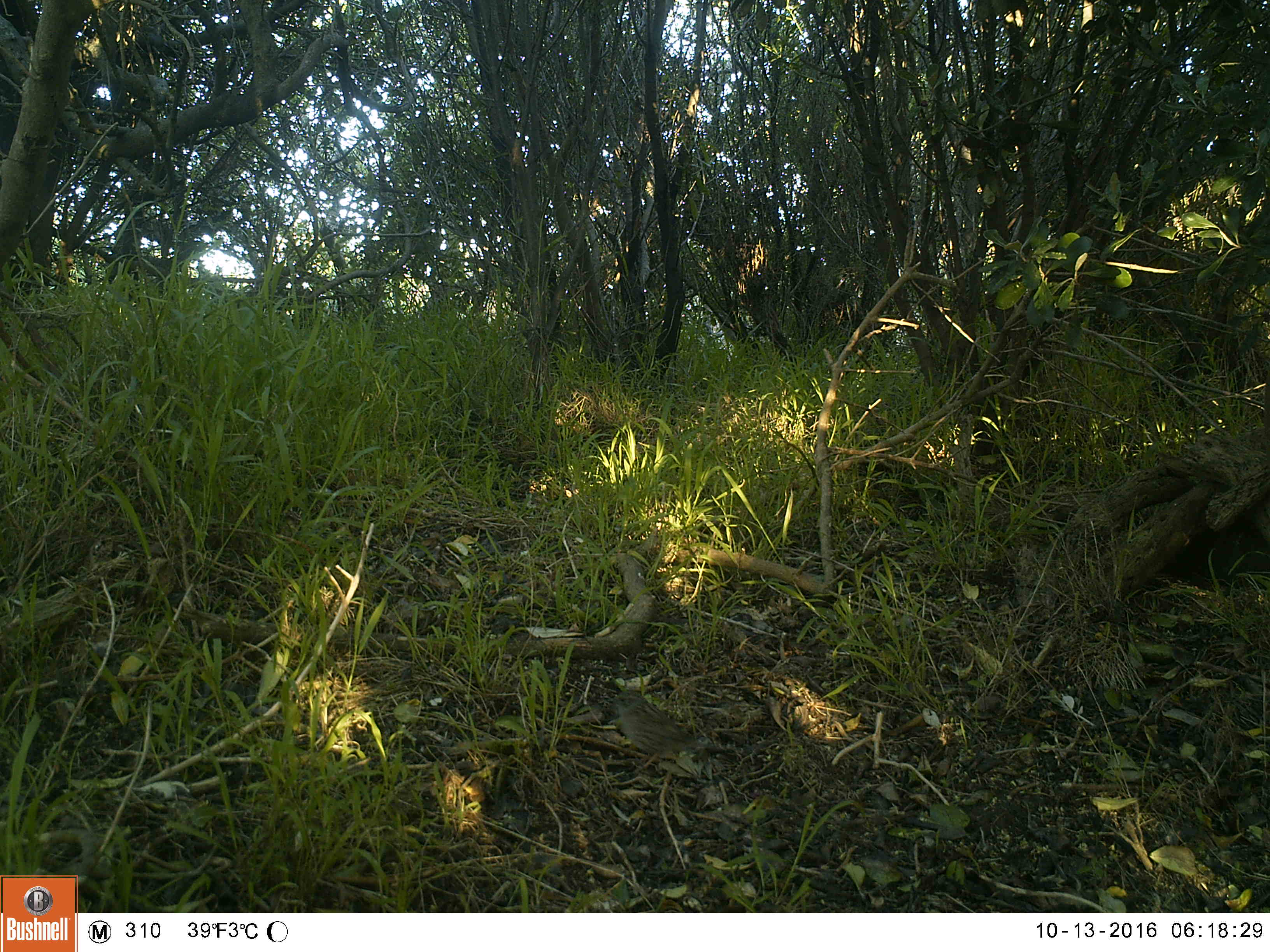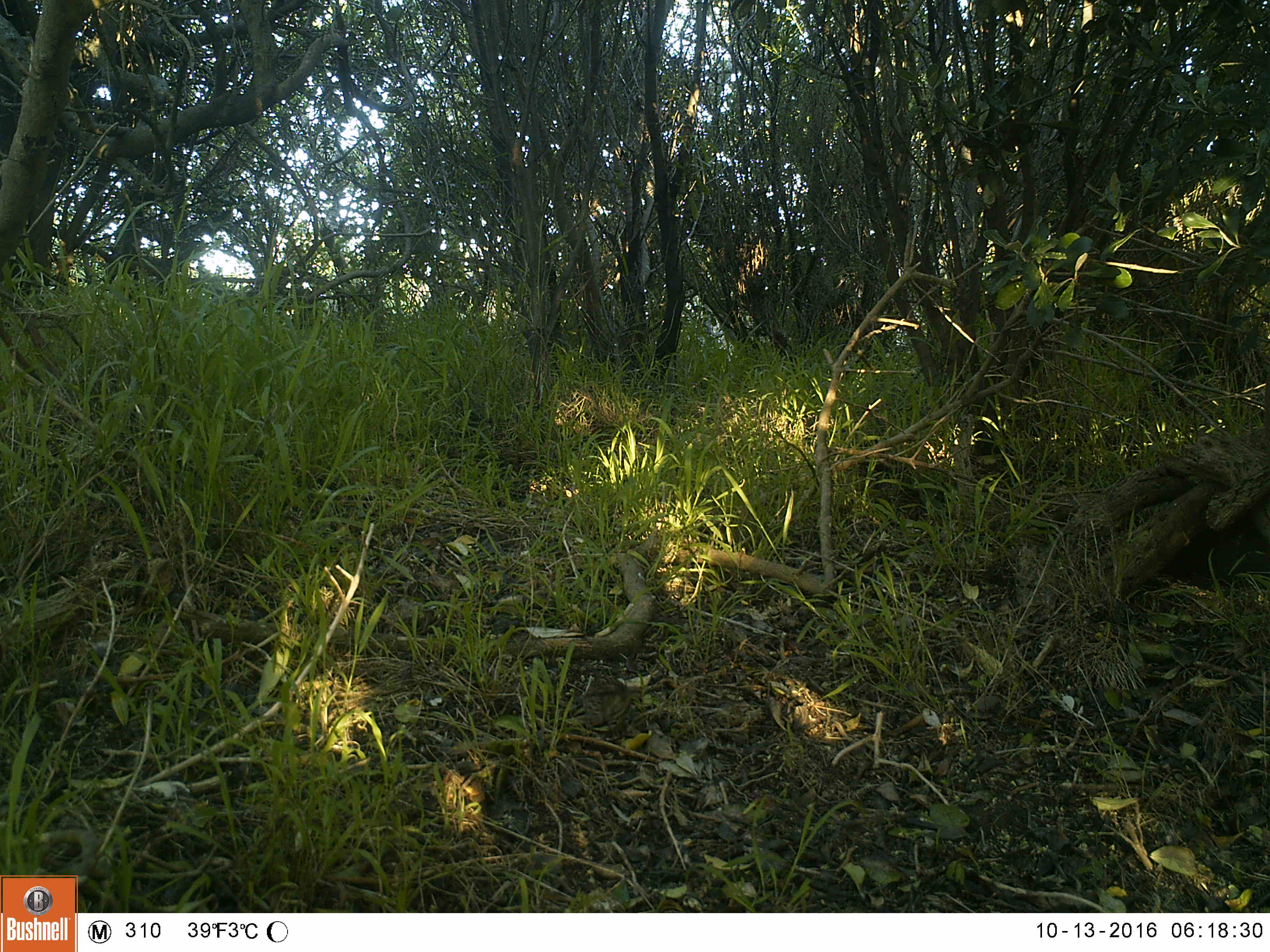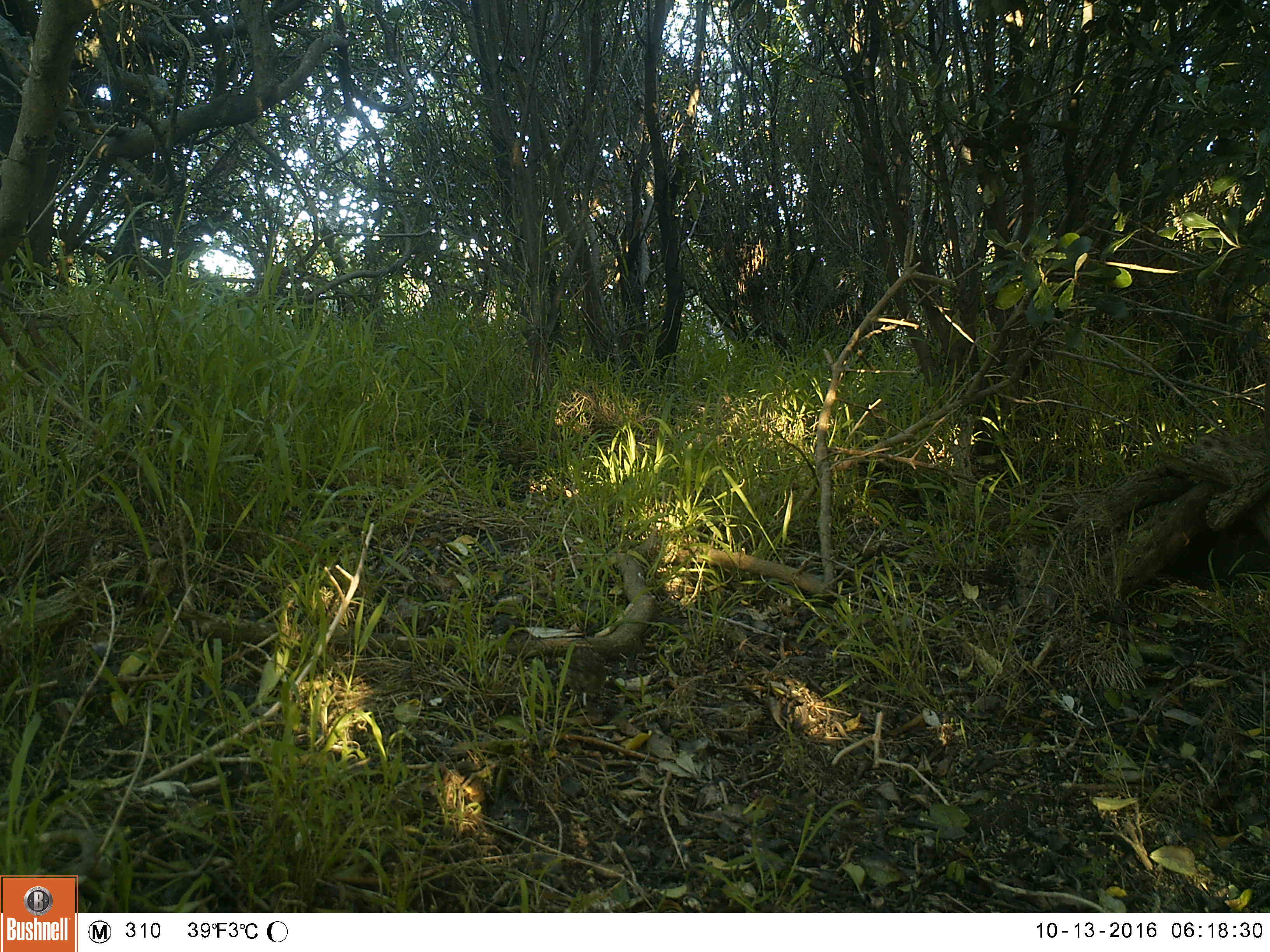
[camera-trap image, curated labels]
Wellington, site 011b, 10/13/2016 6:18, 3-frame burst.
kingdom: Animalia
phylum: Chordata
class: Aves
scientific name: Aves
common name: bird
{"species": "bird (Aves)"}